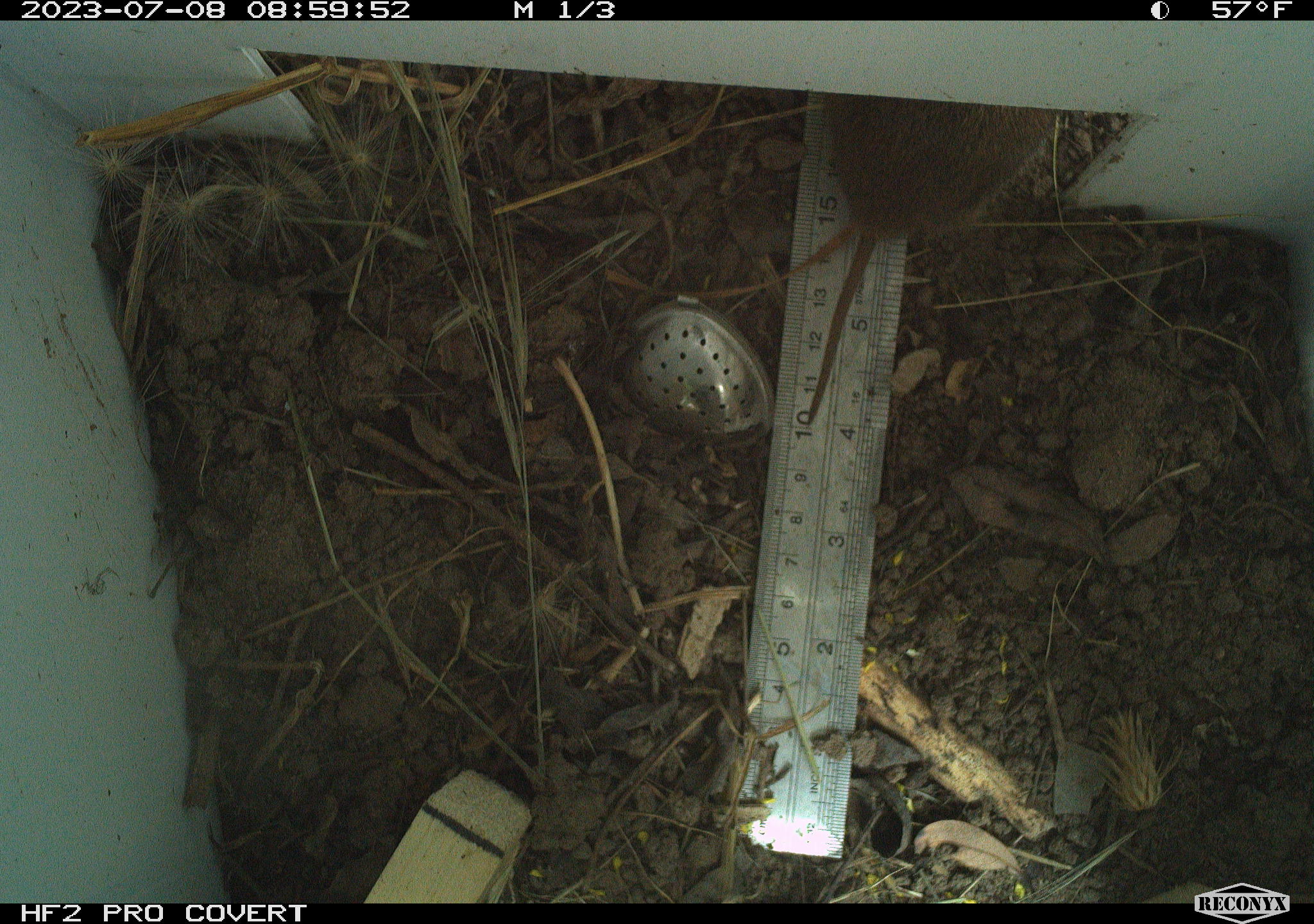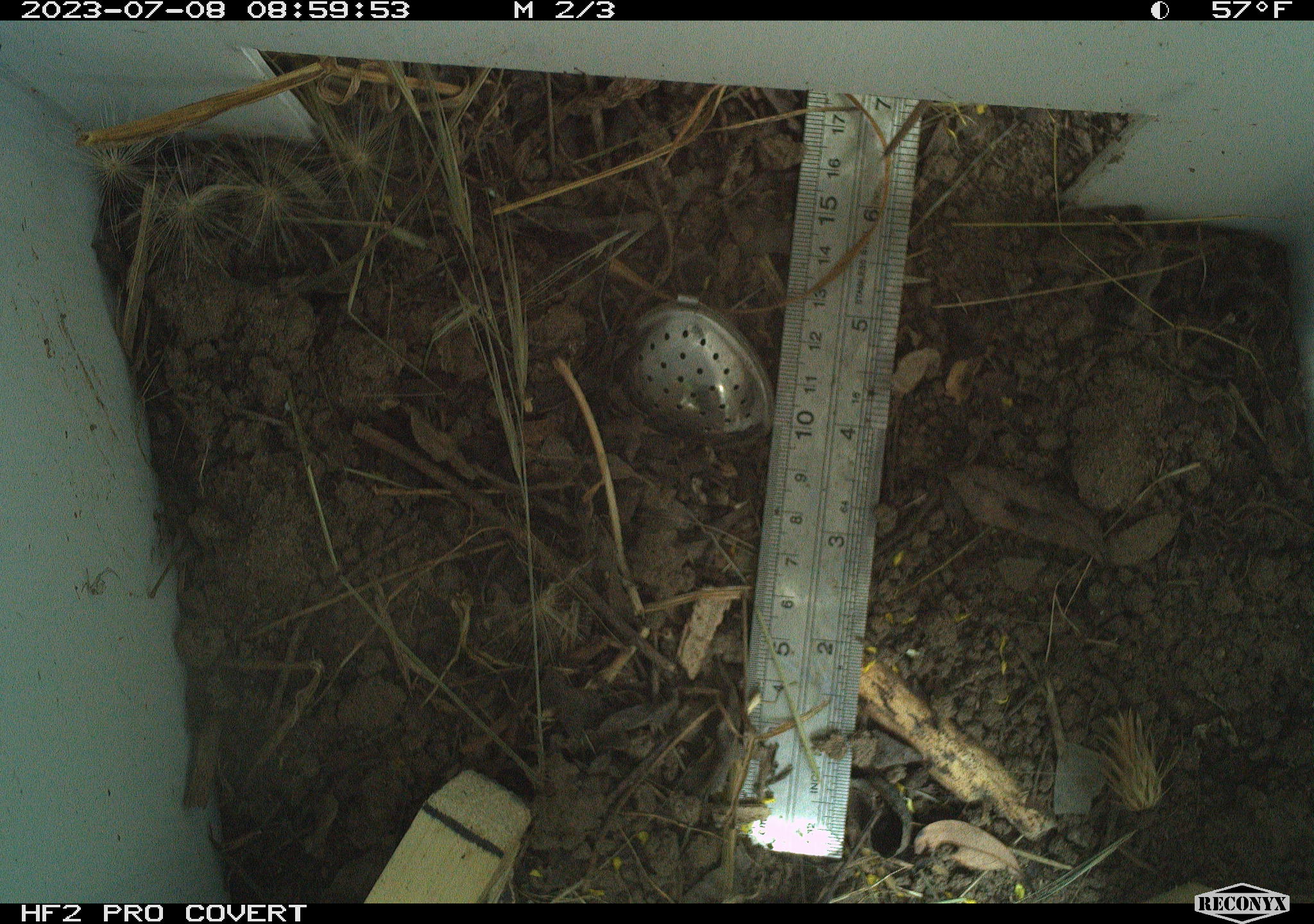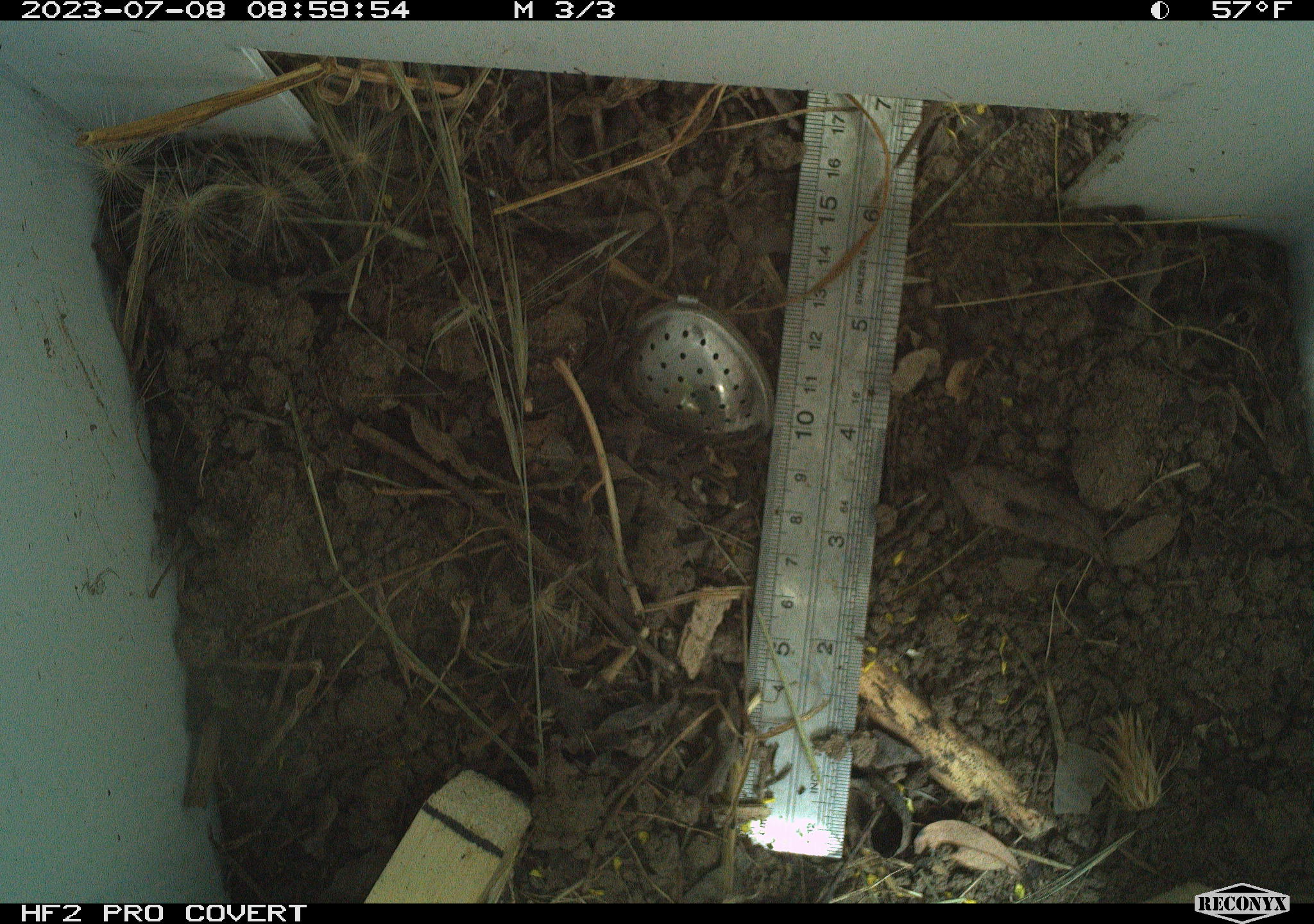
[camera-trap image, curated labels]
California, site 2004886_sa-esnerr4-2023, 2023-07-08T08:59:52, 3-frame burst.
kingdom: Animalia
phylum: Chordata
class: Mammalia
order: Rodentia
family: Cricetidae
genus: Microtus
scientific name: Microtus californicus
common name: california vole